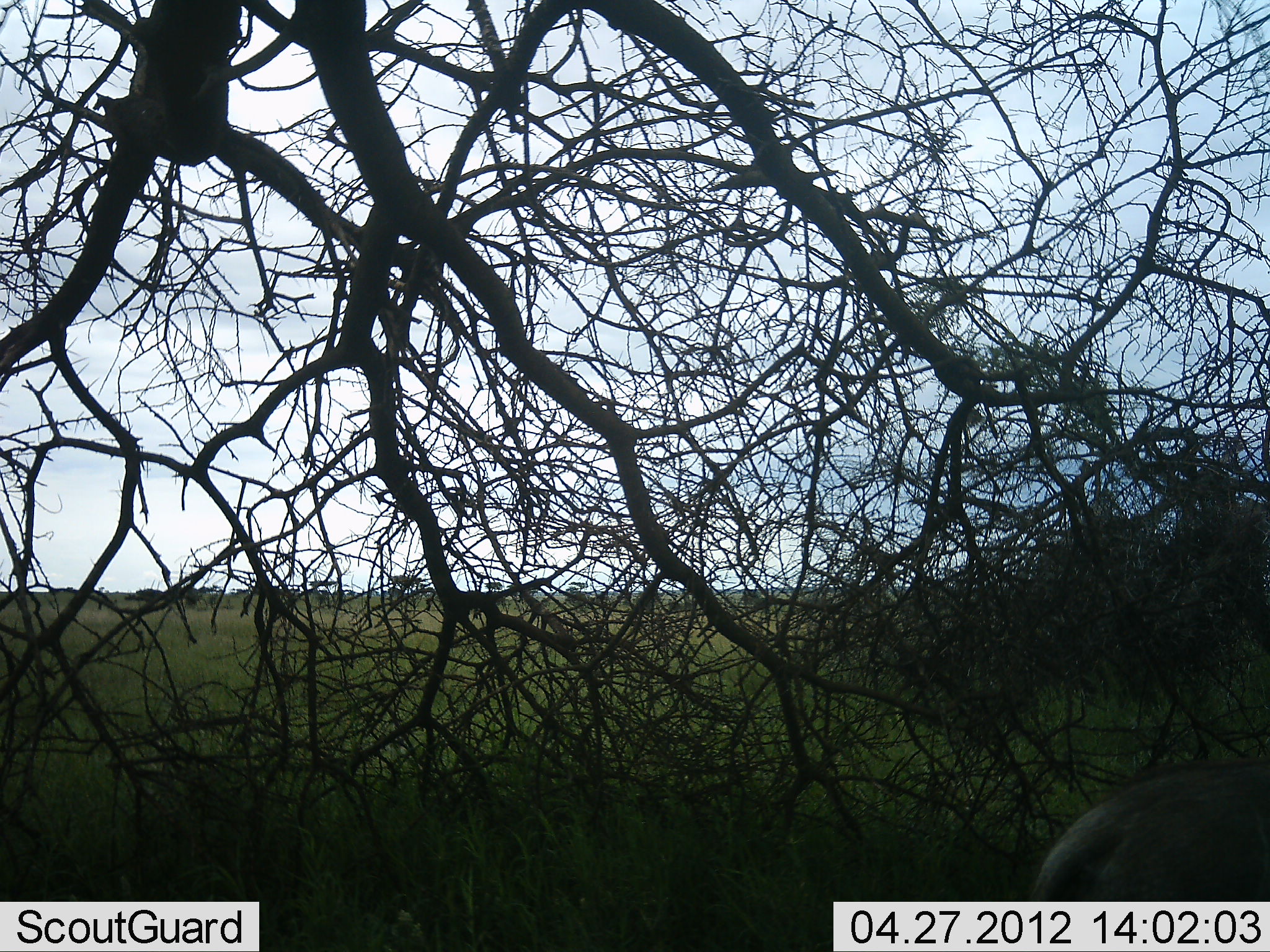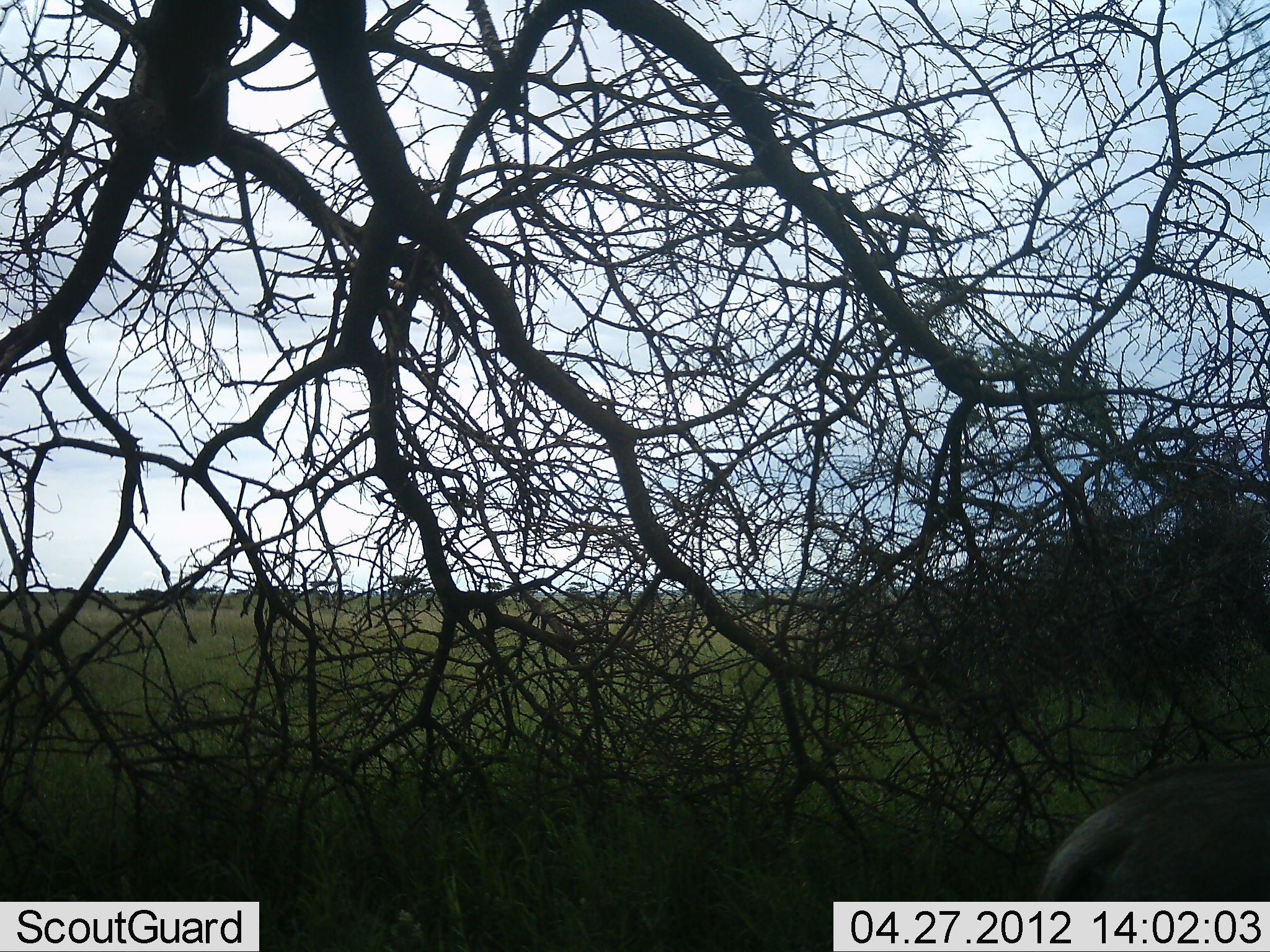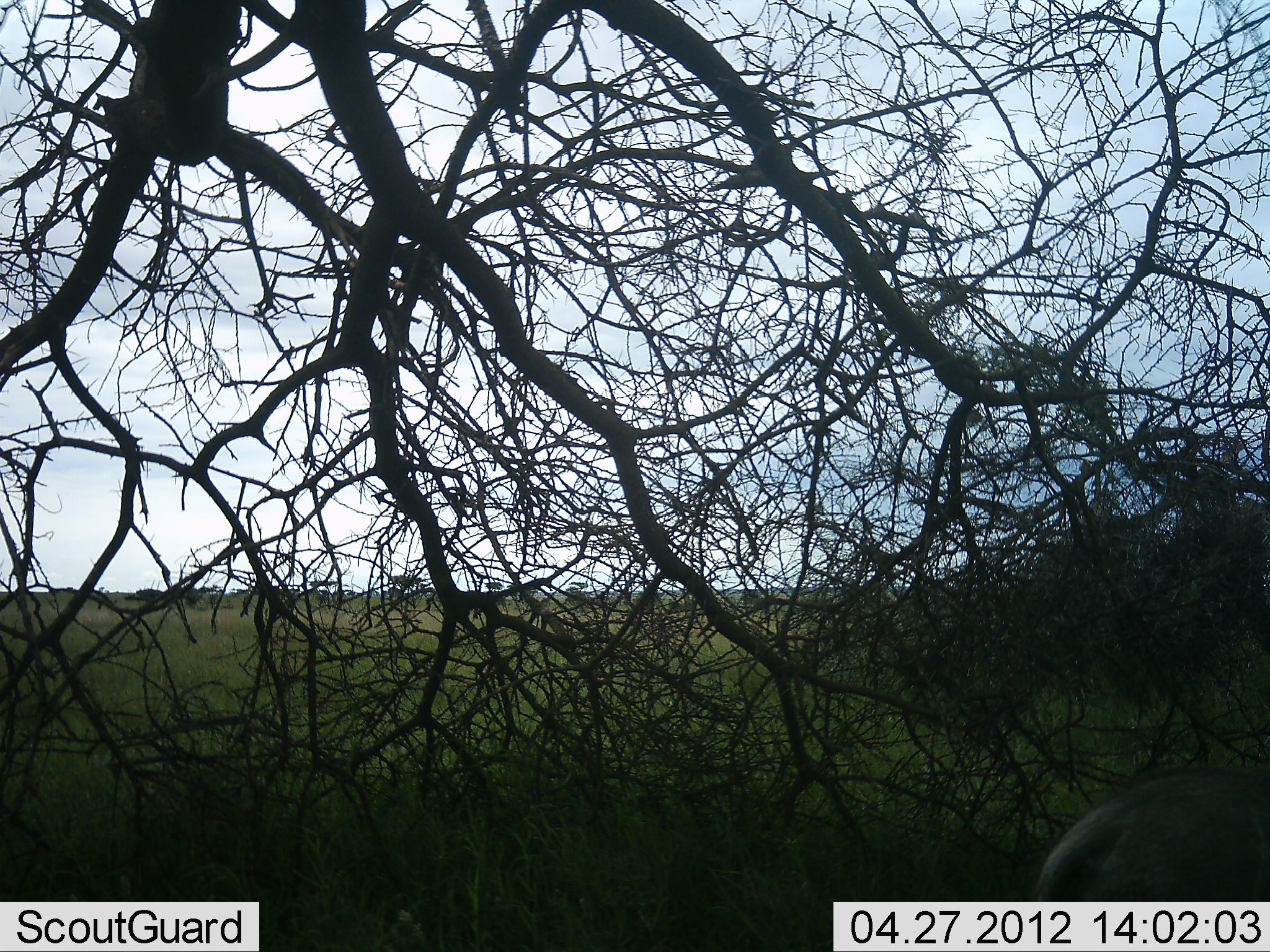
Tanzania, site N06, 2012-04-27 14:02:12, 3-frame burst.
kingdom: Animalia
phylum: Chordata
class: Mammalia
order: Artiodactyla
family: Bovidae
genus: Connochaetes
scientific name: Connochaetes taurinus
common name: blue wildebeest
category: wildebeest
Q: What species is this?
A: Wildebeest (blue wildebeest) (Connochaetes taurinus).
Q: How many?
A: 1.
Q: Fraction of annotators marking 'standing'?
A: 88%.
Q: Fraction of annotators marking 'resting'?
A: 12%.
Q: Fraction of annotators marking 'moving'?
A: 0%.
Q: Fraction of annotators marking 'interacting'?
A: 0%.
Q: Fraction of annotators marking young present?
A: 0%.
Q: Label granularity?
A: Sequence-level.